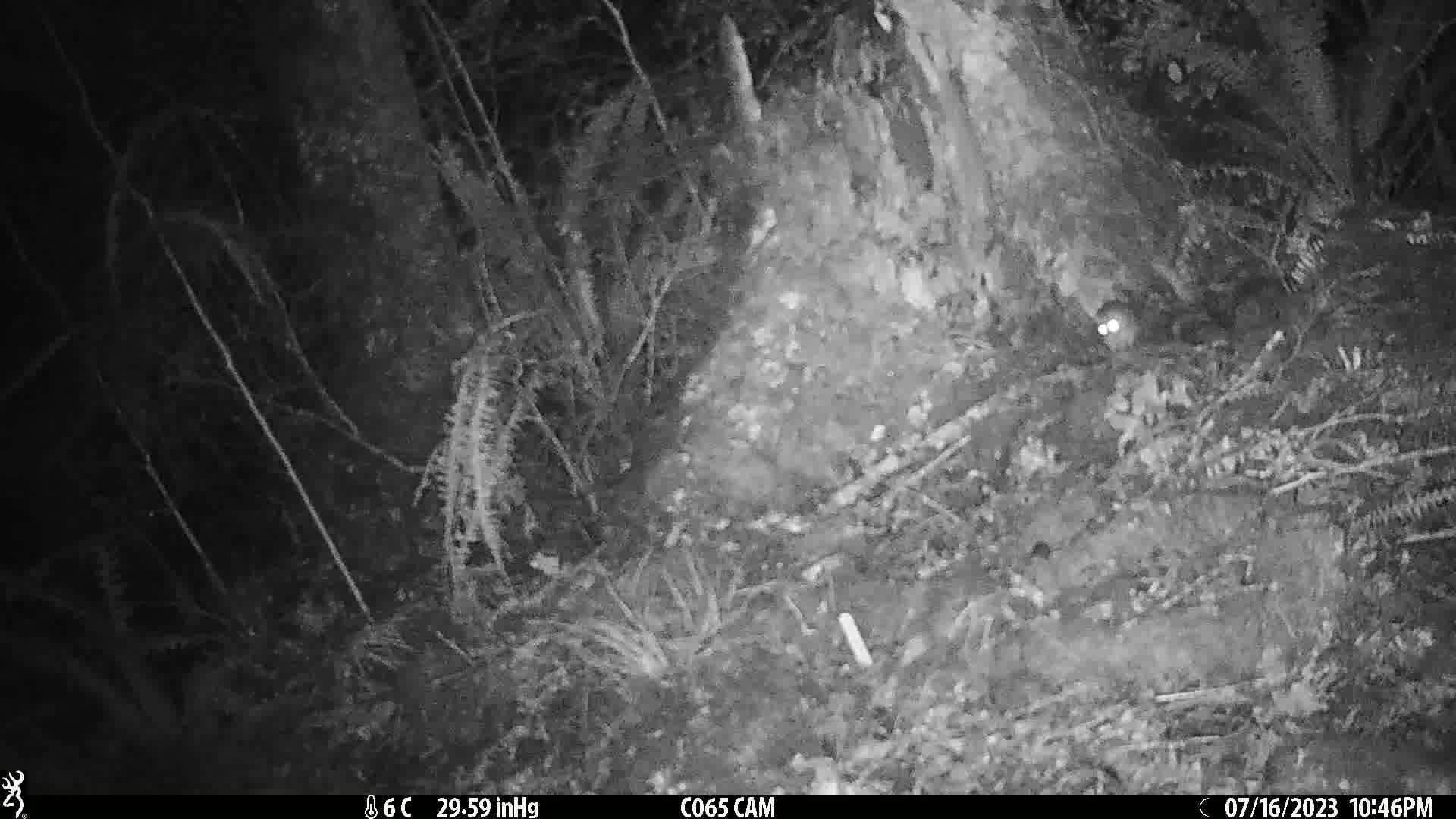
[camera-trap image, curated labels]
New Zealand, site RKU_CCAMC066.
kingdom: Animalia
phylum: Chordata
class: Mammalia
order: Rodentia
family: Muridae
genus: Rattus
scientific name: Rattus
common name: rat